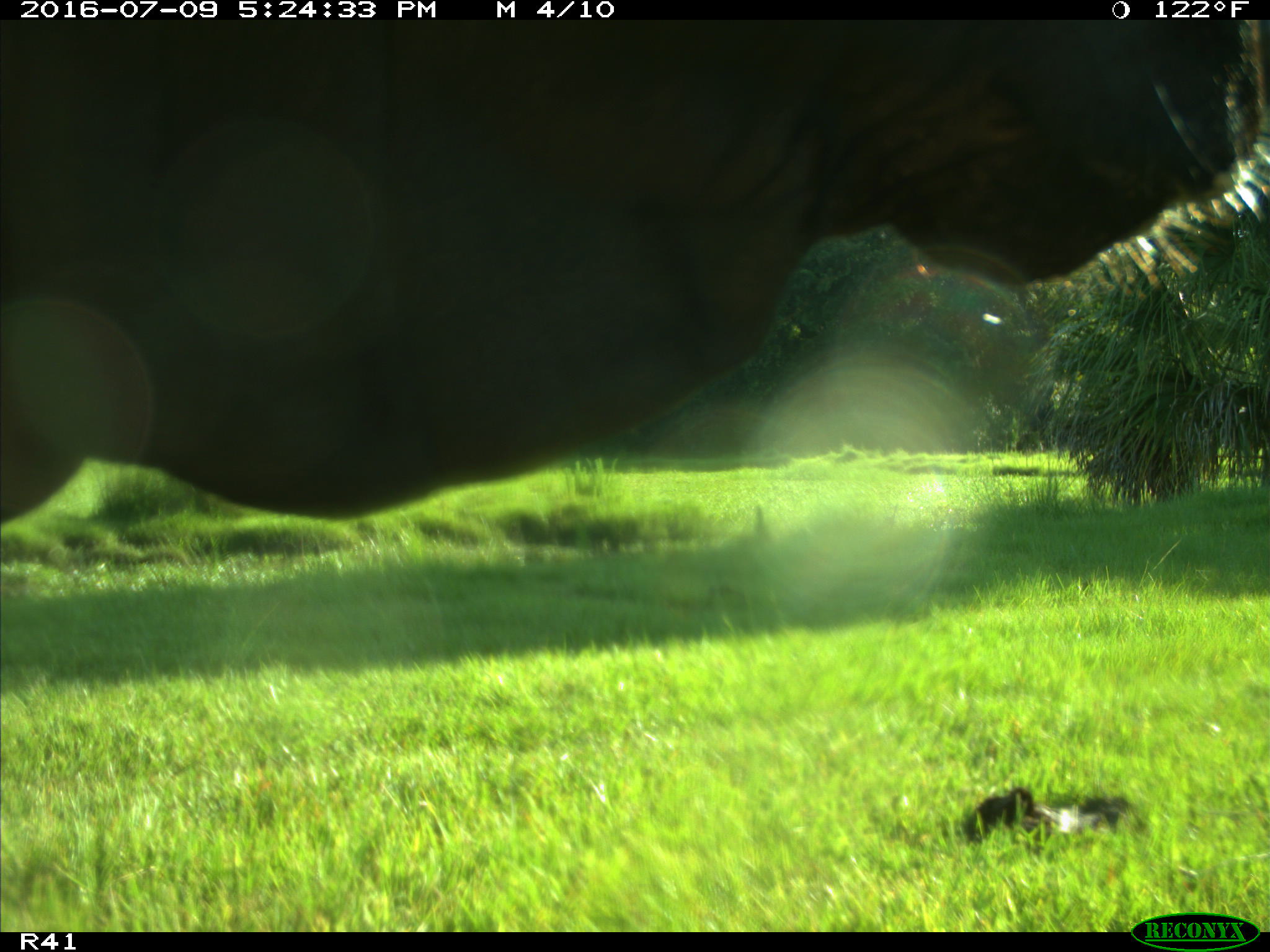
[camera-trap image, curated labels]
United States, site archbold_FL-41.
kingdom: Animalia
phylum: Chordata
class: Mammalia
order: Artiodactyla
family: Bovidae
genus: Bos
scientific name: Bos taurus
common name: domestic cow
Bos taurus (domestic cow).